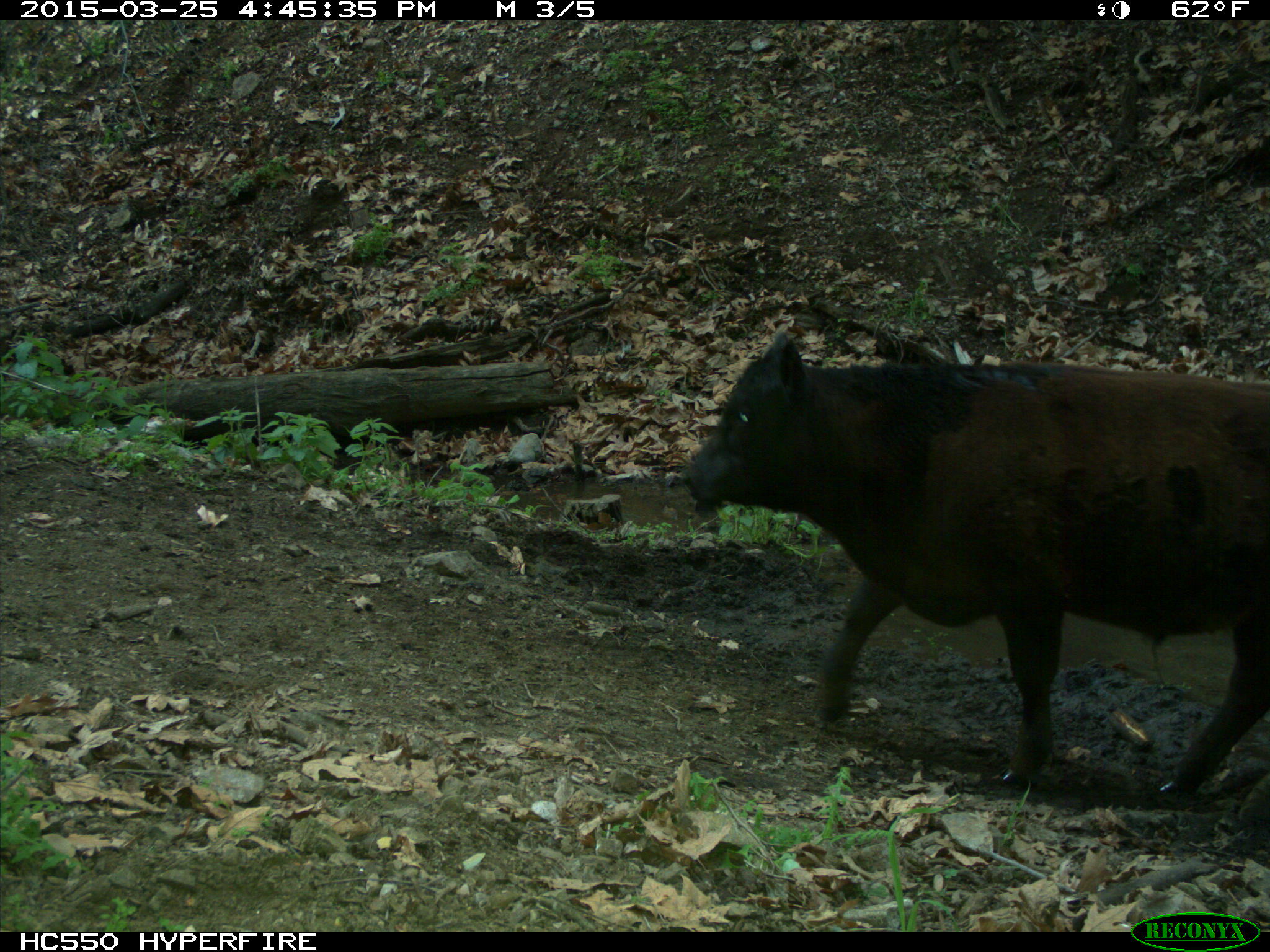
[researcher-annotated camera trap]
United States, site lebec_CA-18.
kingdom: Animalia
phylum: Chordata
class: Mammalia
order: Artiodactyla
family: Bovidae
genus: Bos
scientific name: Bos taurus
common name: domestic cow